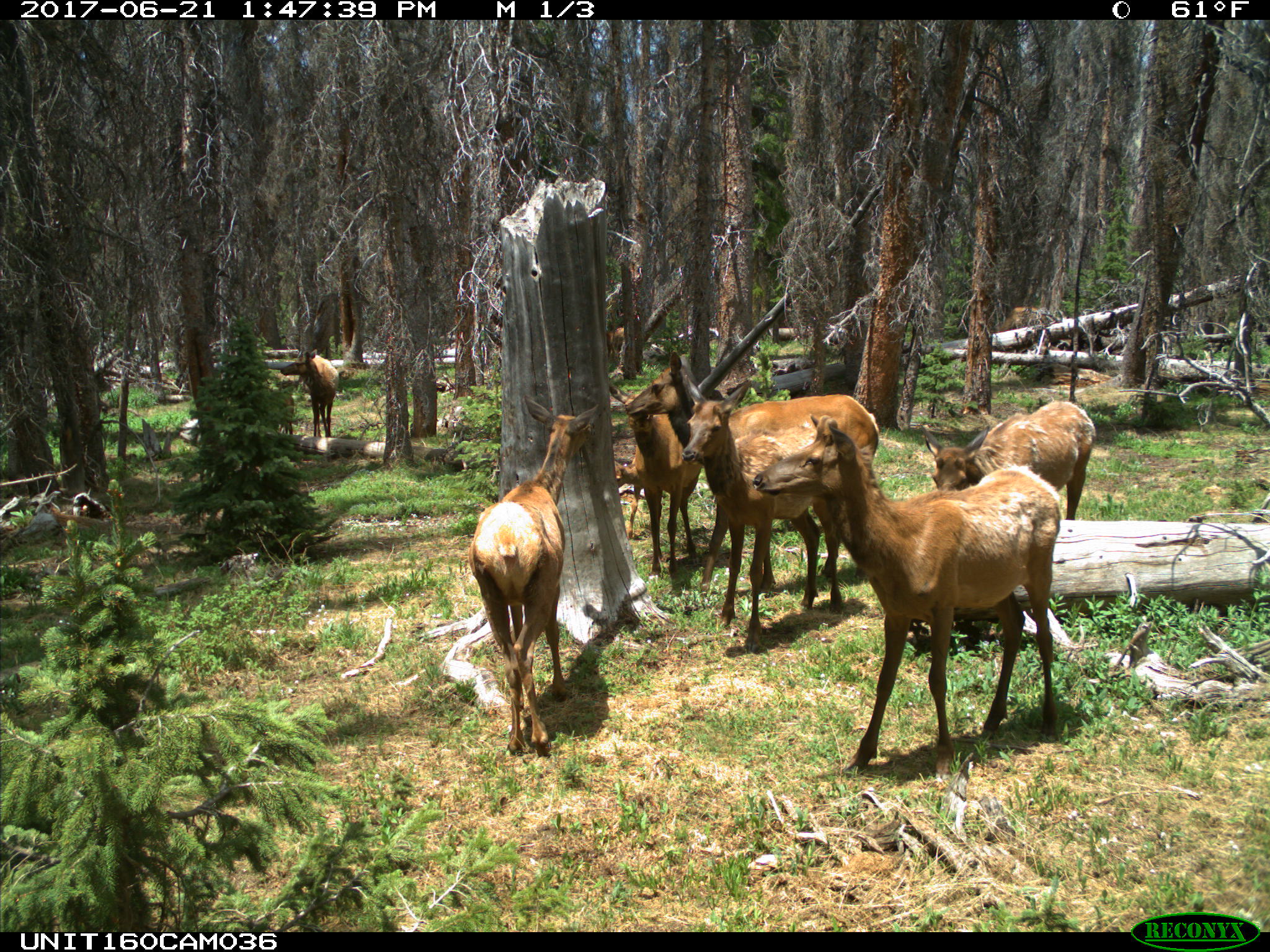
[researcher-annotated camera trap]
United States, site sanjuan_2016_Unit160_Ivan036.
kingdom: Animalia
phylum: Chordata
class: Mammalia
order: Artiodactyla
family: Cervidae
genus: Cervus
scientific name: Cervus elaphus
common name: red deer